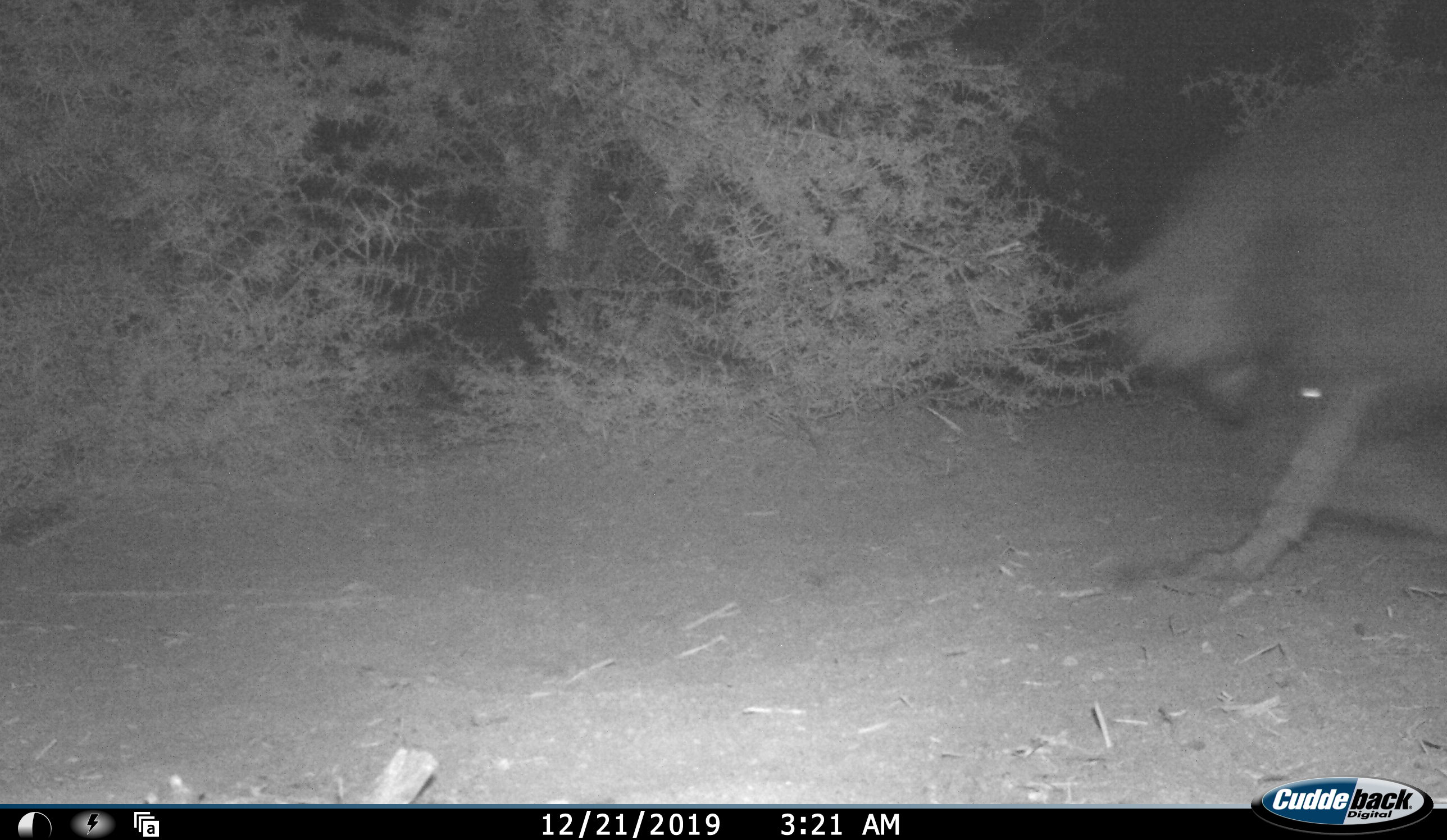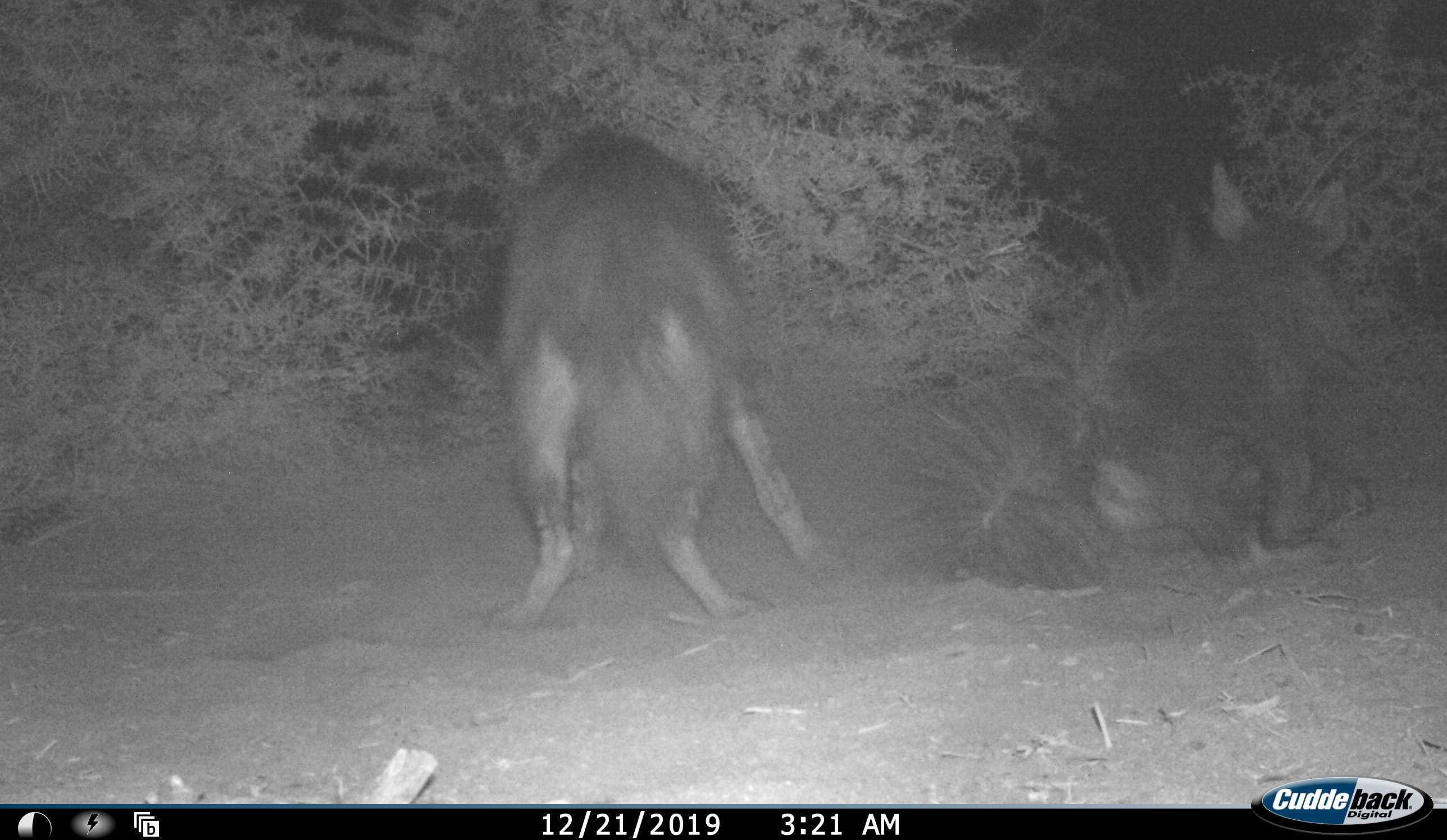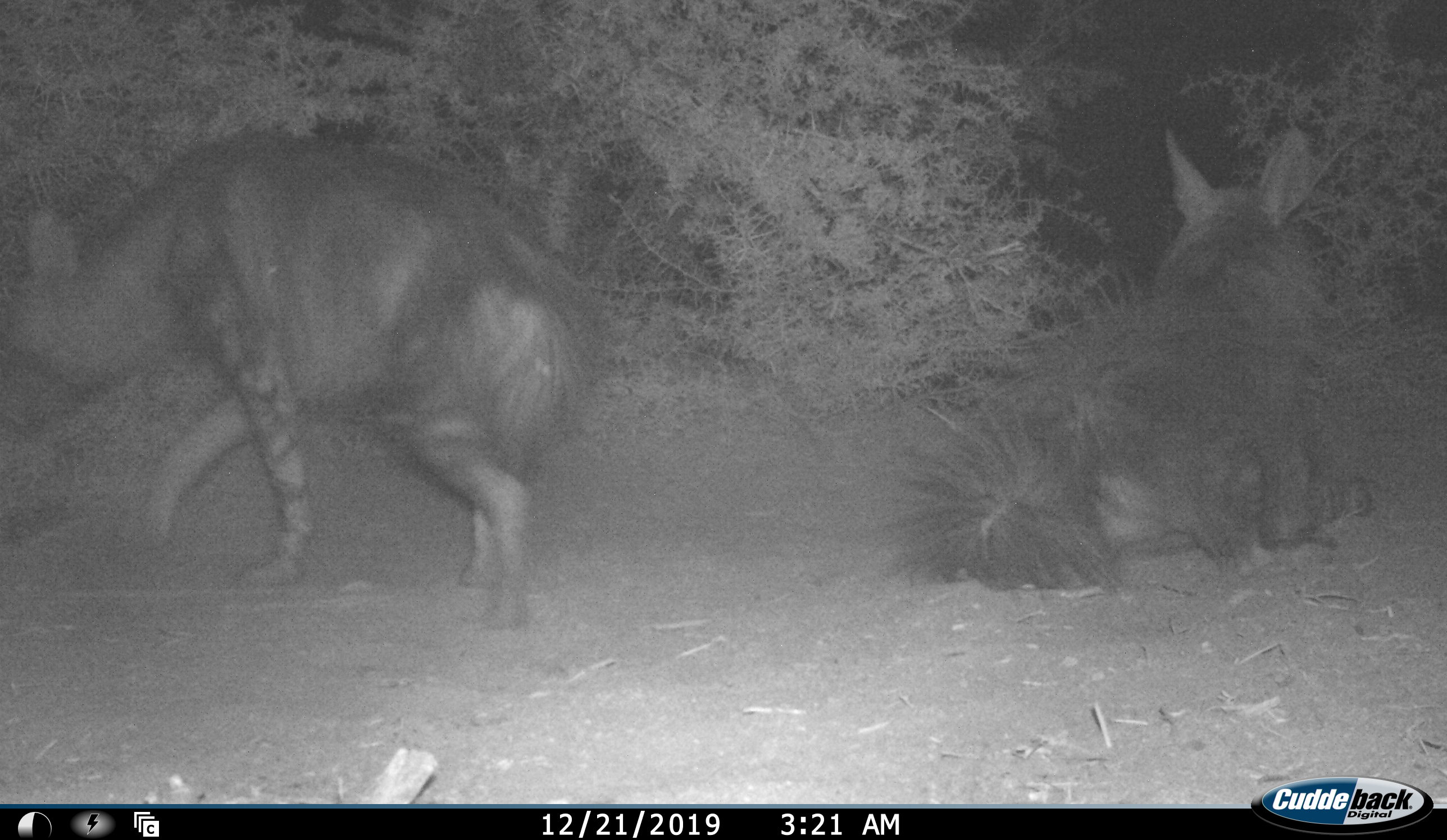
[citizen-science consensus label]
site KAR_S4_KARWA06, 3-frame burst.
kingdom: Animalia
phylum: Chordata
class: Mammalia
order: Carnivora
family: Hyaenidae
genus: Parahyaena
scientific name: Parahyaena brunnea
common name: brown hyena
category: hyenabrown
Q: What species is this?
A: Hyenabrown (brown hyena) (Parahyaena brunnea).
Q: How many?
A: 2.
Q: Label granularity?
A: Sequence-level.